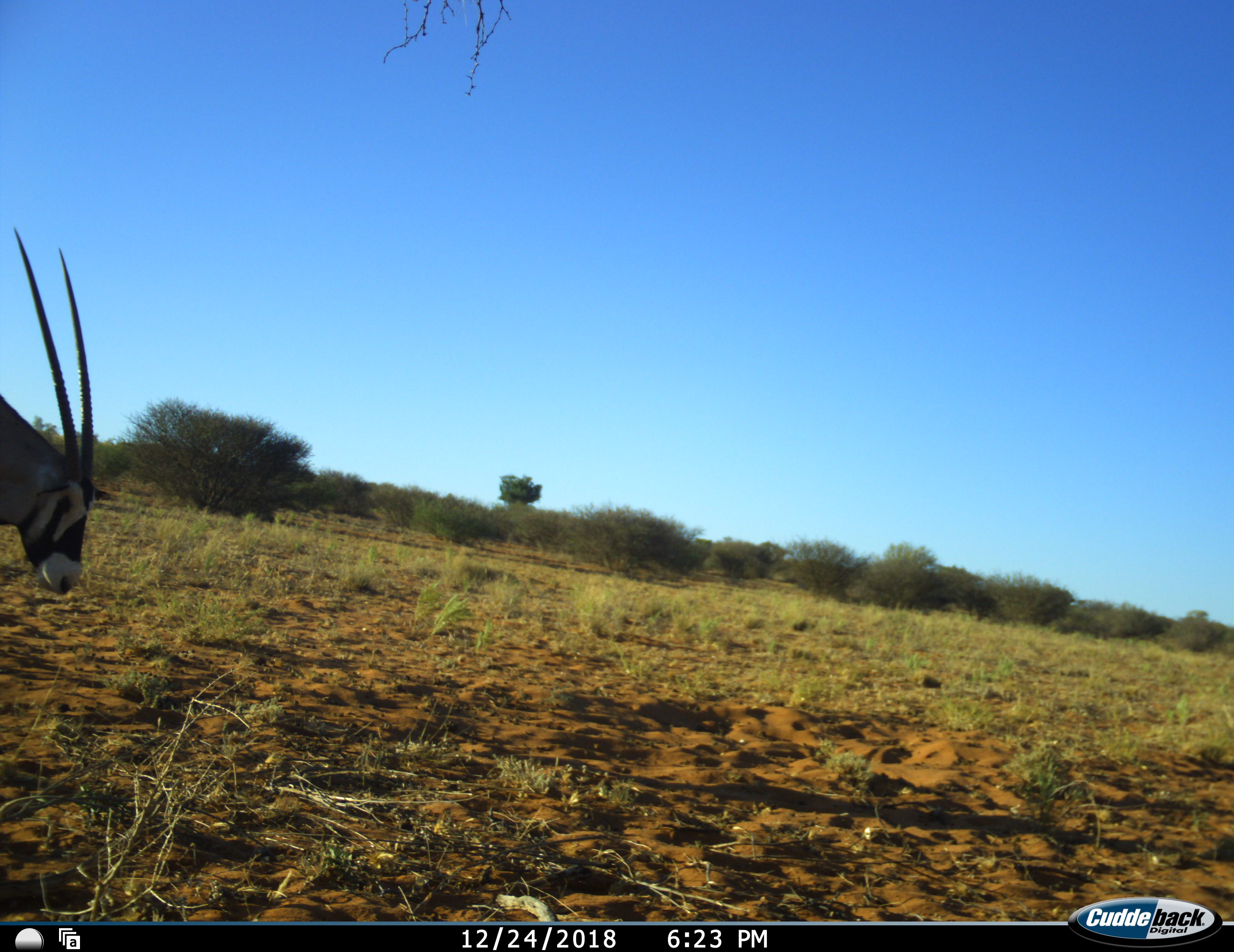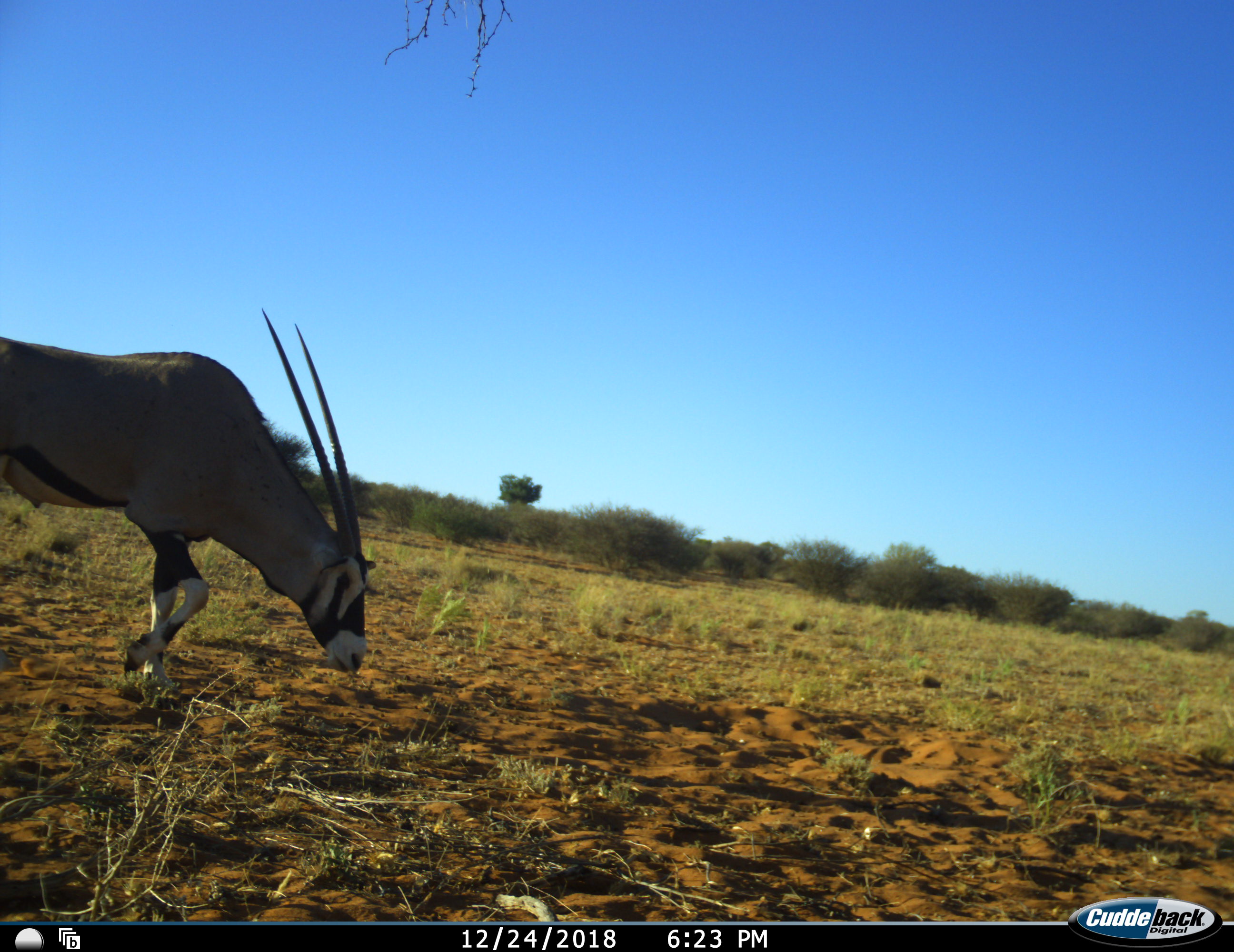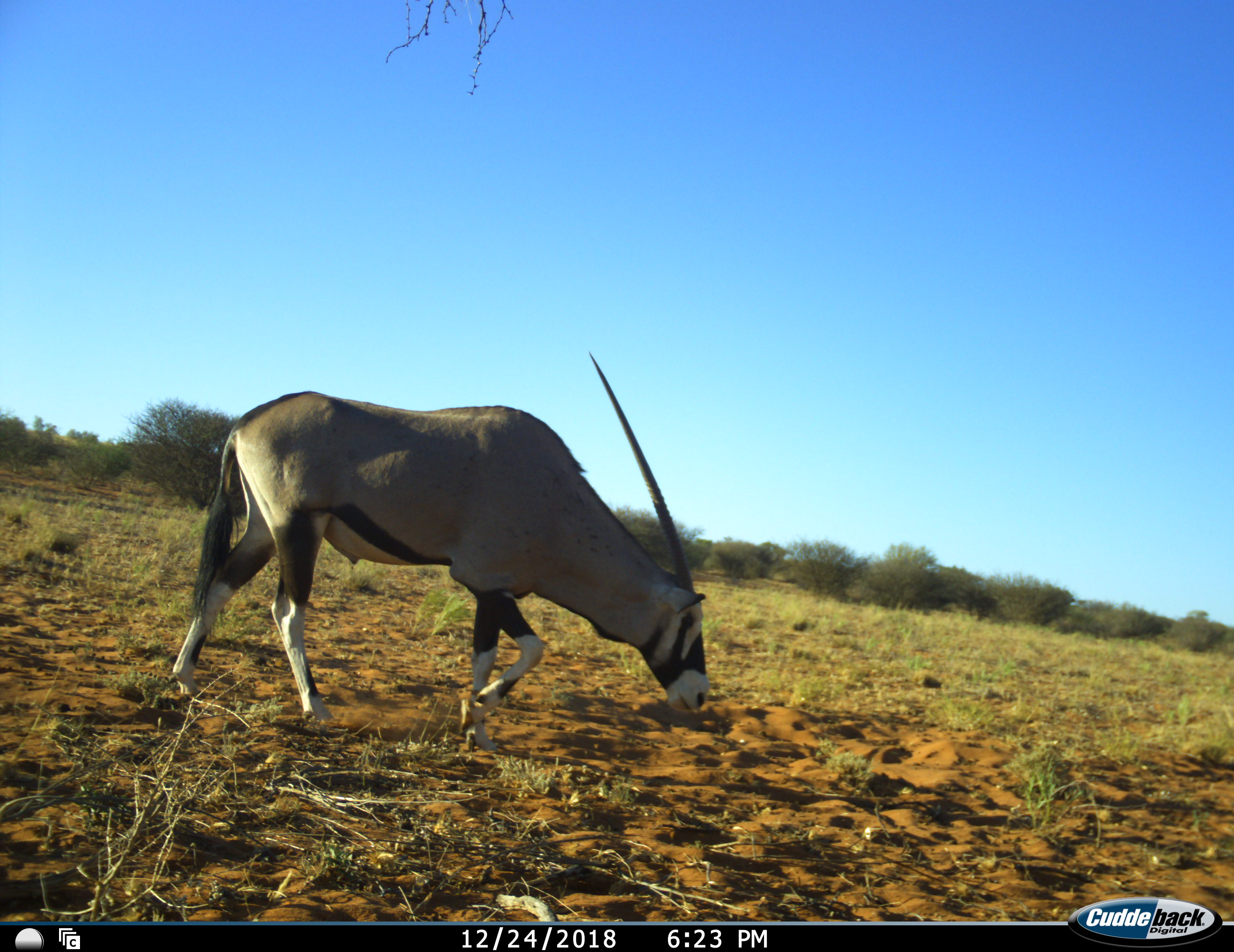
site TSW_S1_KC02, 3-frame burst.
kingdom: Animalia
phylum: Chordata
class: Mammalia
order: Artiodactyla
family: Bovidae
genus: Oryx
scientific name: Oryx gazella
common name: gemsbok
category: oryx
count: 1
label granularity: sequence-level